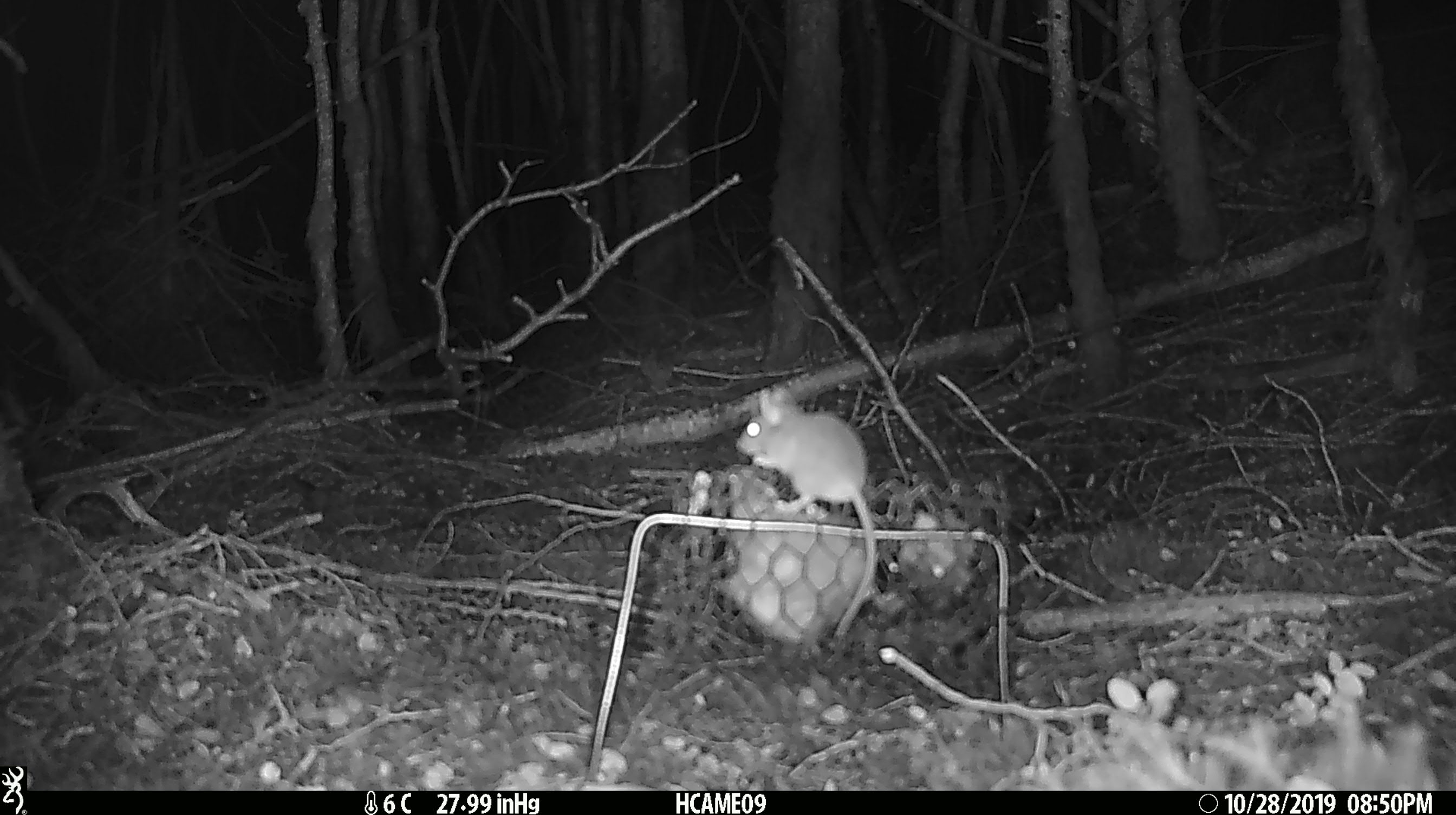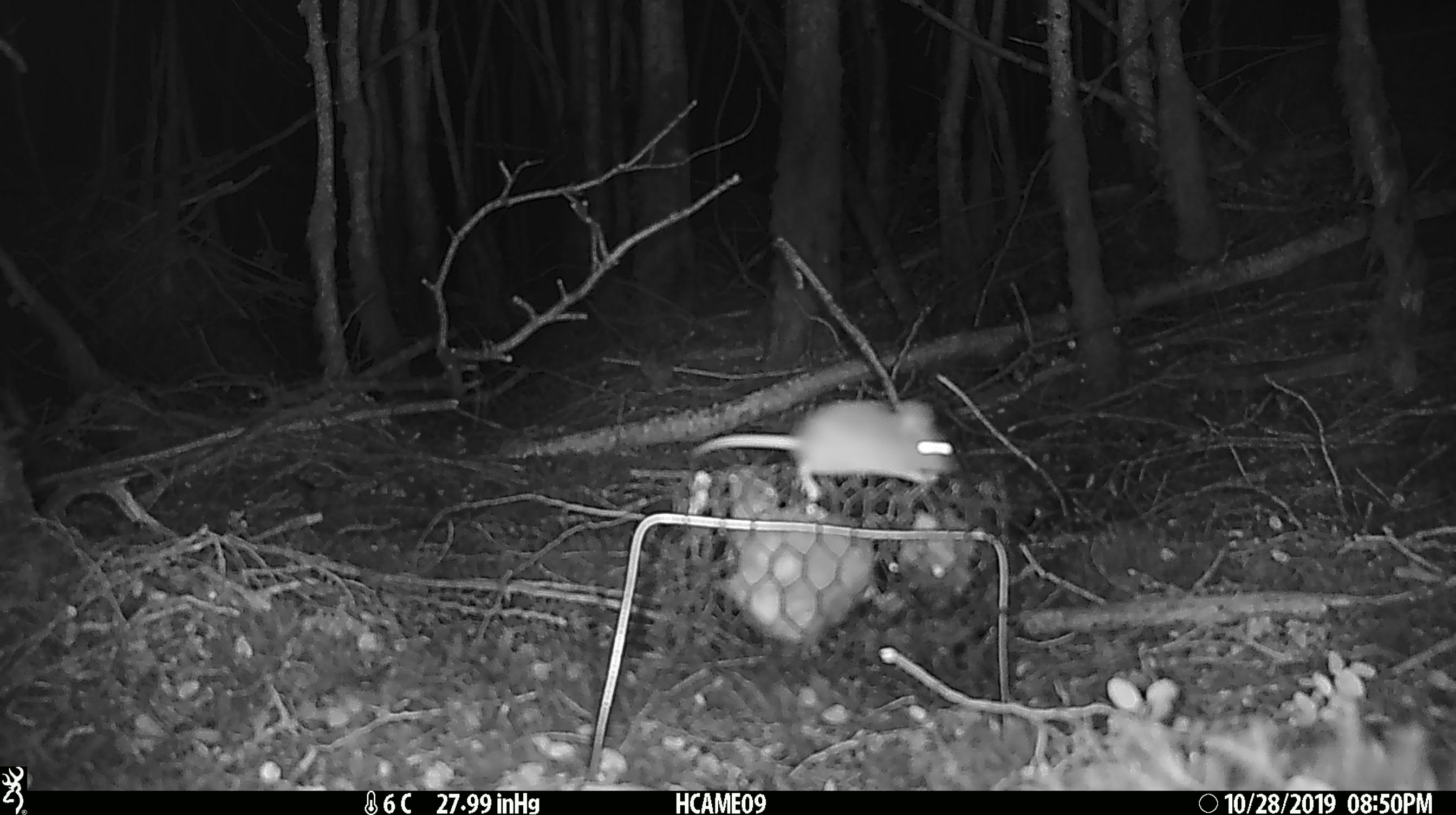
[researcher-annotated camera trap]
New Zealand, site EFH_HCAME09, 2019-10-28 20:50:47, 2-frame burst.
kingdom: Animalia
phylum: Chordata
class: Mammalia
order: Rodentia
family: Muridae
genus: Mus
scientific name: Mus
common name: mouse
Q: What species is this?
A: Mouse (Mus).